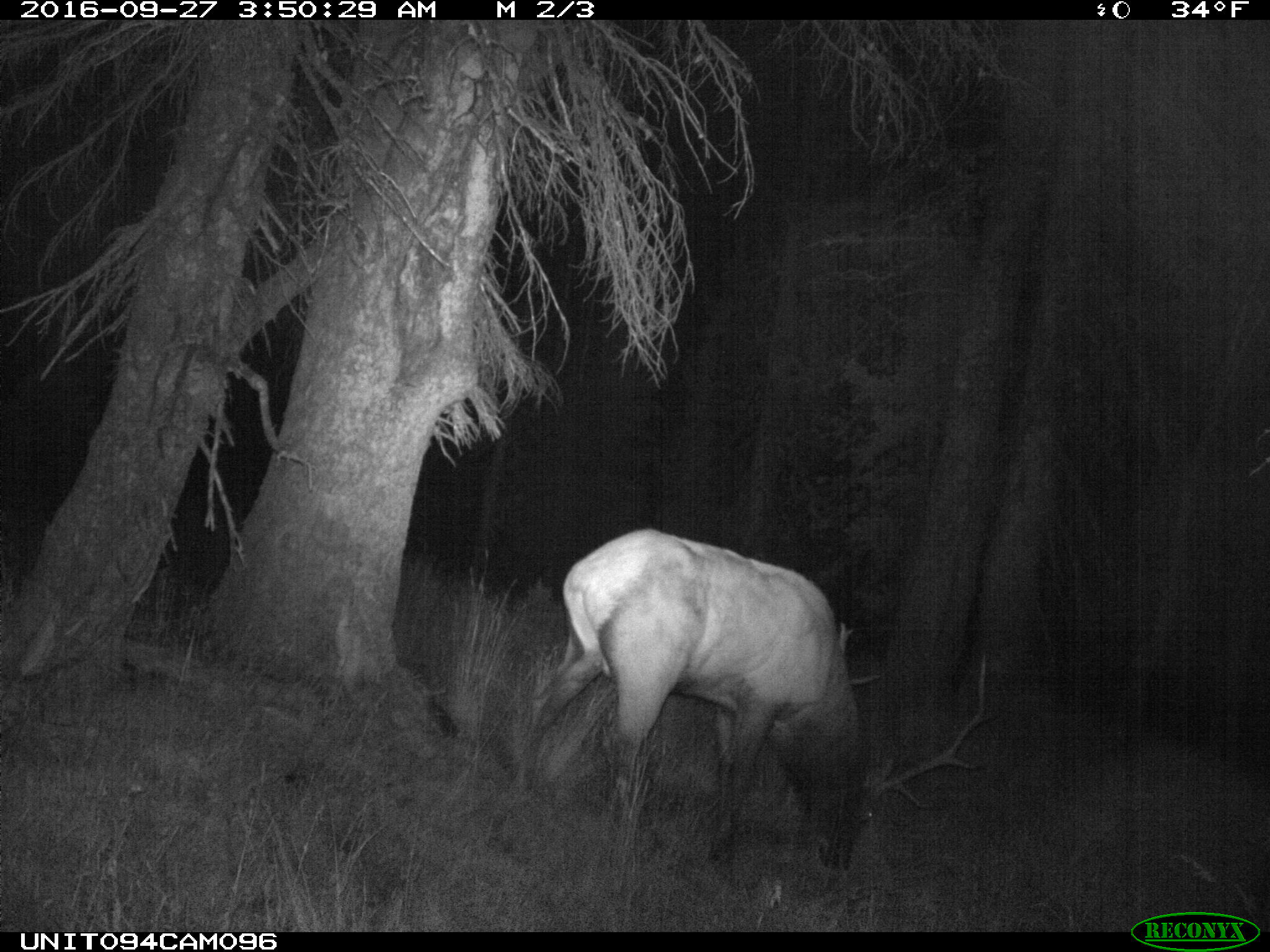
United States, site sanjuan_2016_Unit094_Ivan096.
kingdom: Animalia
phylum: Chordata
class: Mammalia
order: Artiodactyla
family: Cervidae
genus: Cervus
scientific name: Cervus elaphus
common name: red deer